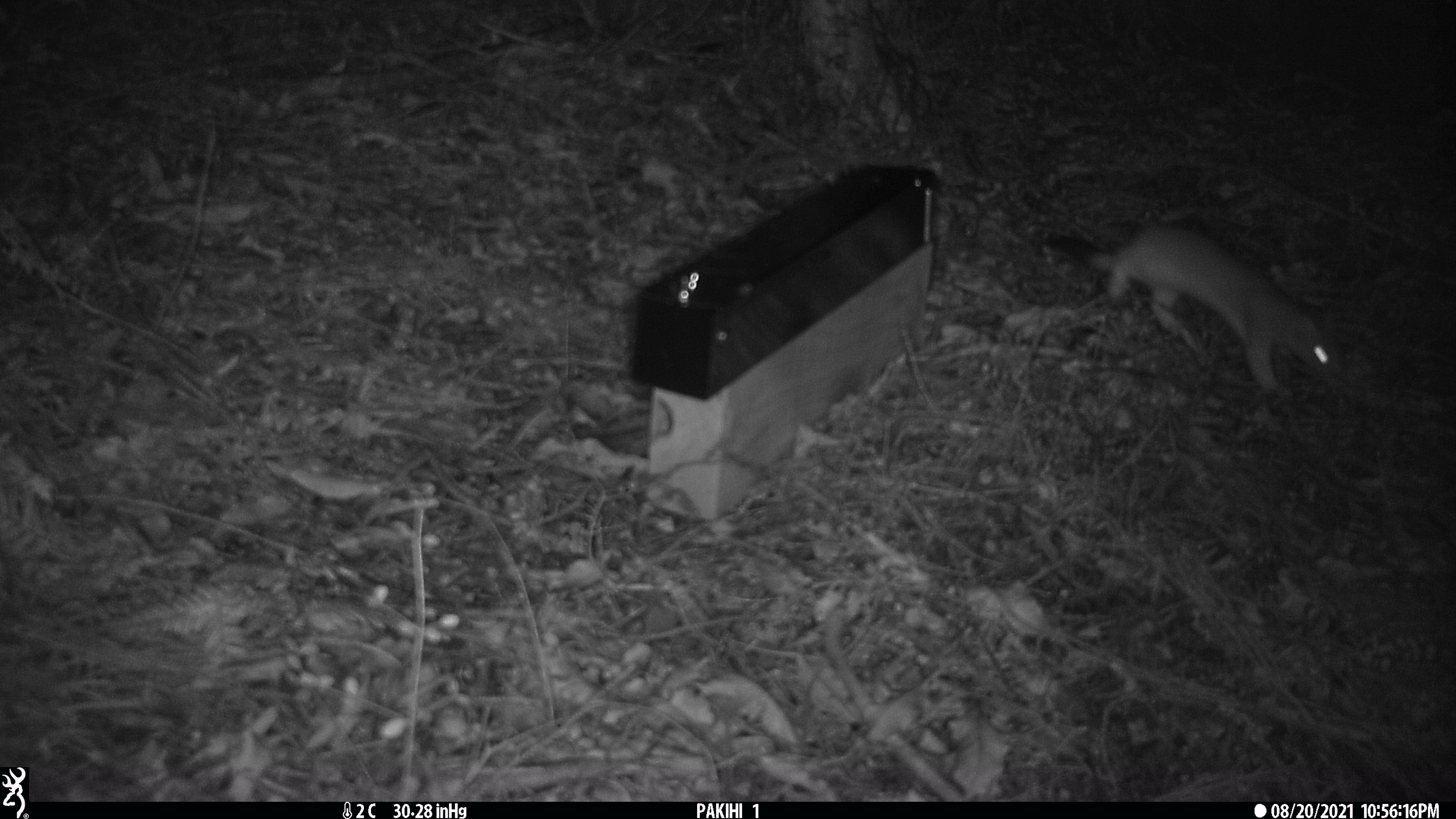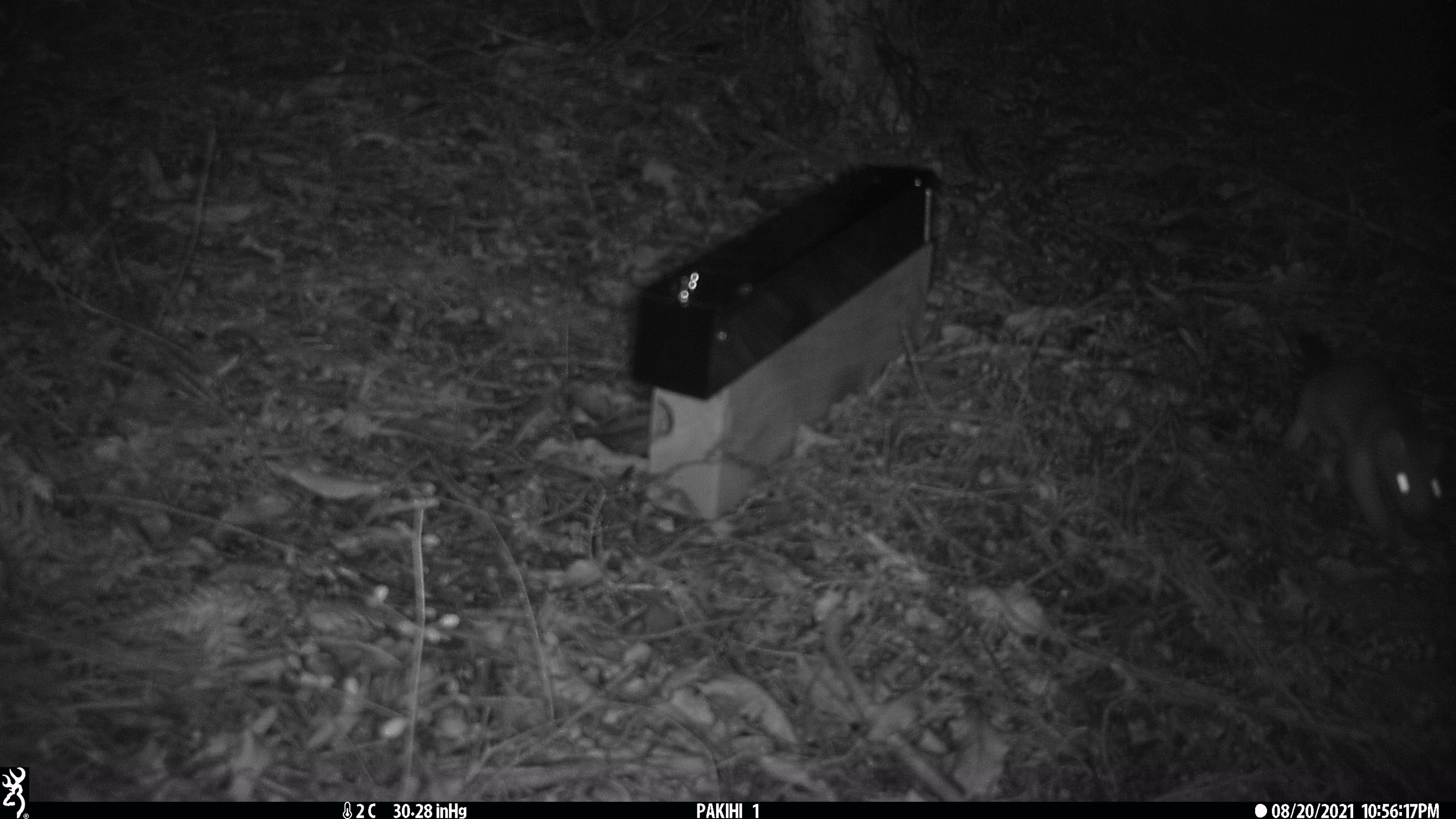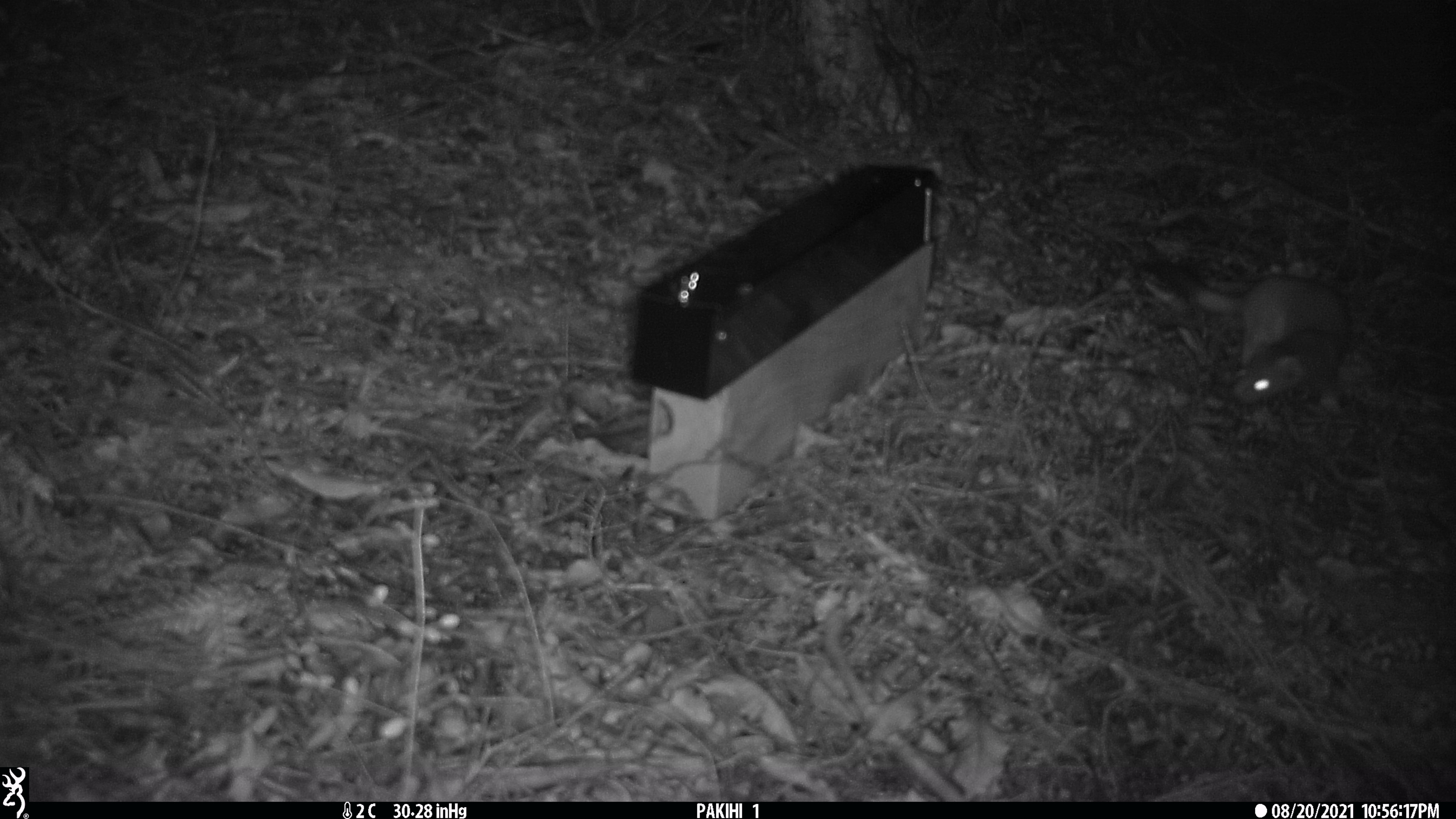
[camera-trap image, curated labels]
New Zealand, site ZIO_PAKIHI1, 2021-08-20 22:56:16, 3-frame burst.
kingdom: Animalia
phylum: Chordata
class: Mammalia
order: Carnivora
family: Mustelidae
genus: Mustela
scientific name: Mustela erminea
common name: stoat